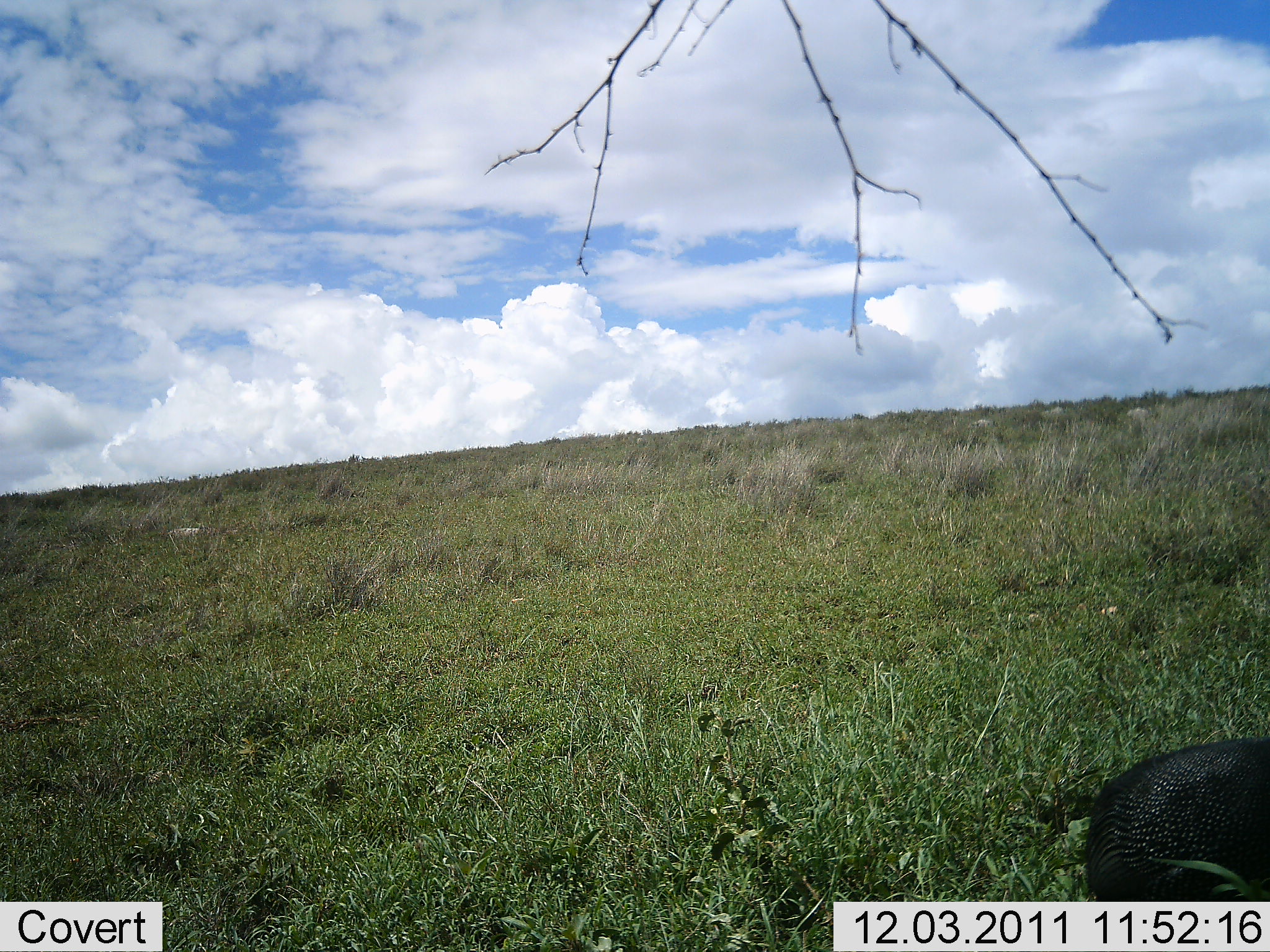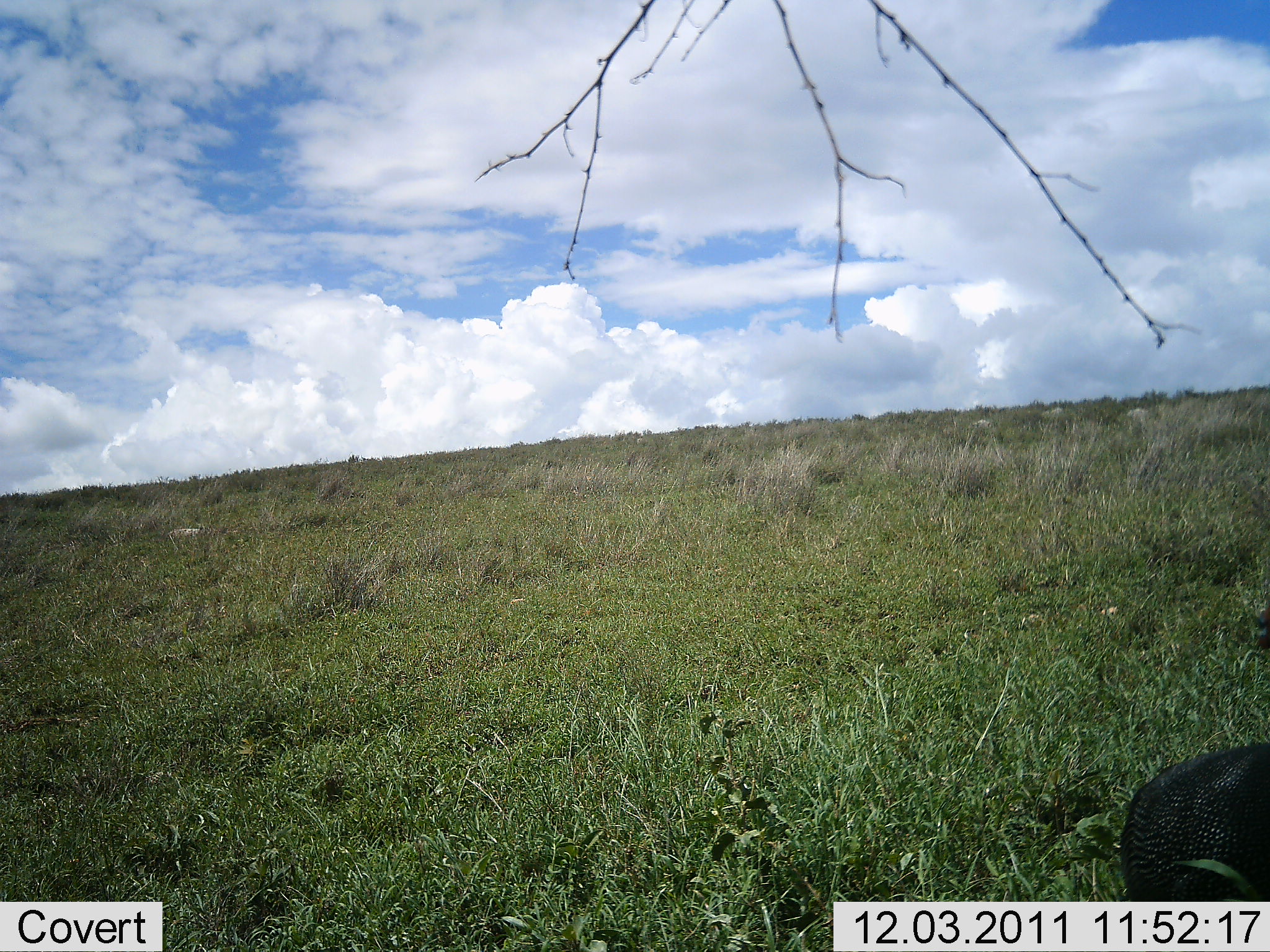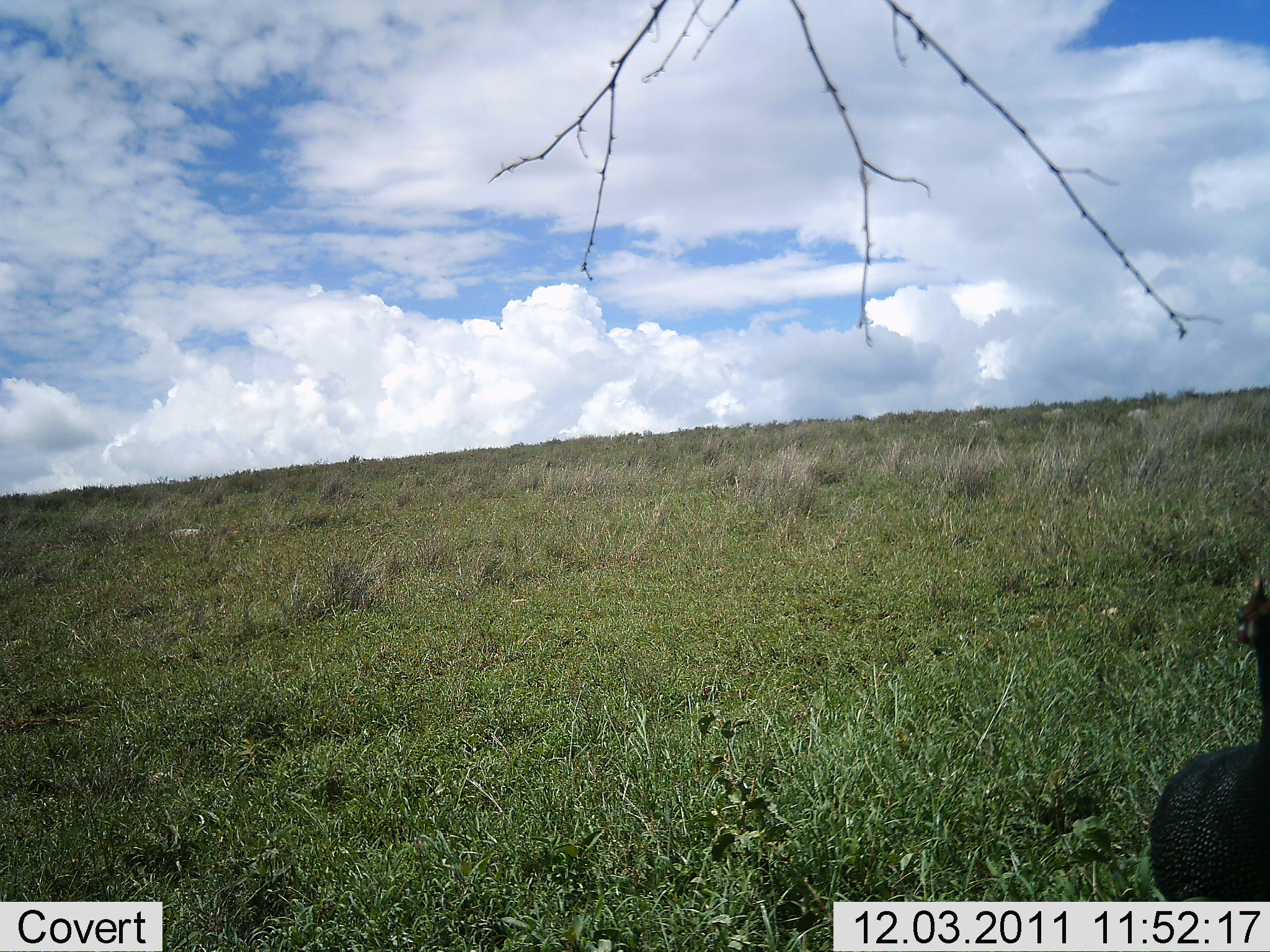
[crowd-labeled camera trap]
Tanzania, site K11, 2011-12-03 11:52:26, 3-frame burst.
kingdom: Animalia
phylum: Chordata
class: Aves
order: Galliformes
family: Numididae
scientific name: Numididae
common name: guinea fowl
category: guineafowl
Guineafowl (guinea fowl) (Numididae), count 1. Behavior (volunteer vote fractions): standing 70%, resting 0%, moving 30%, interacting 0%. Young present (vote fraction): 0%. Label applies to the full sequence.